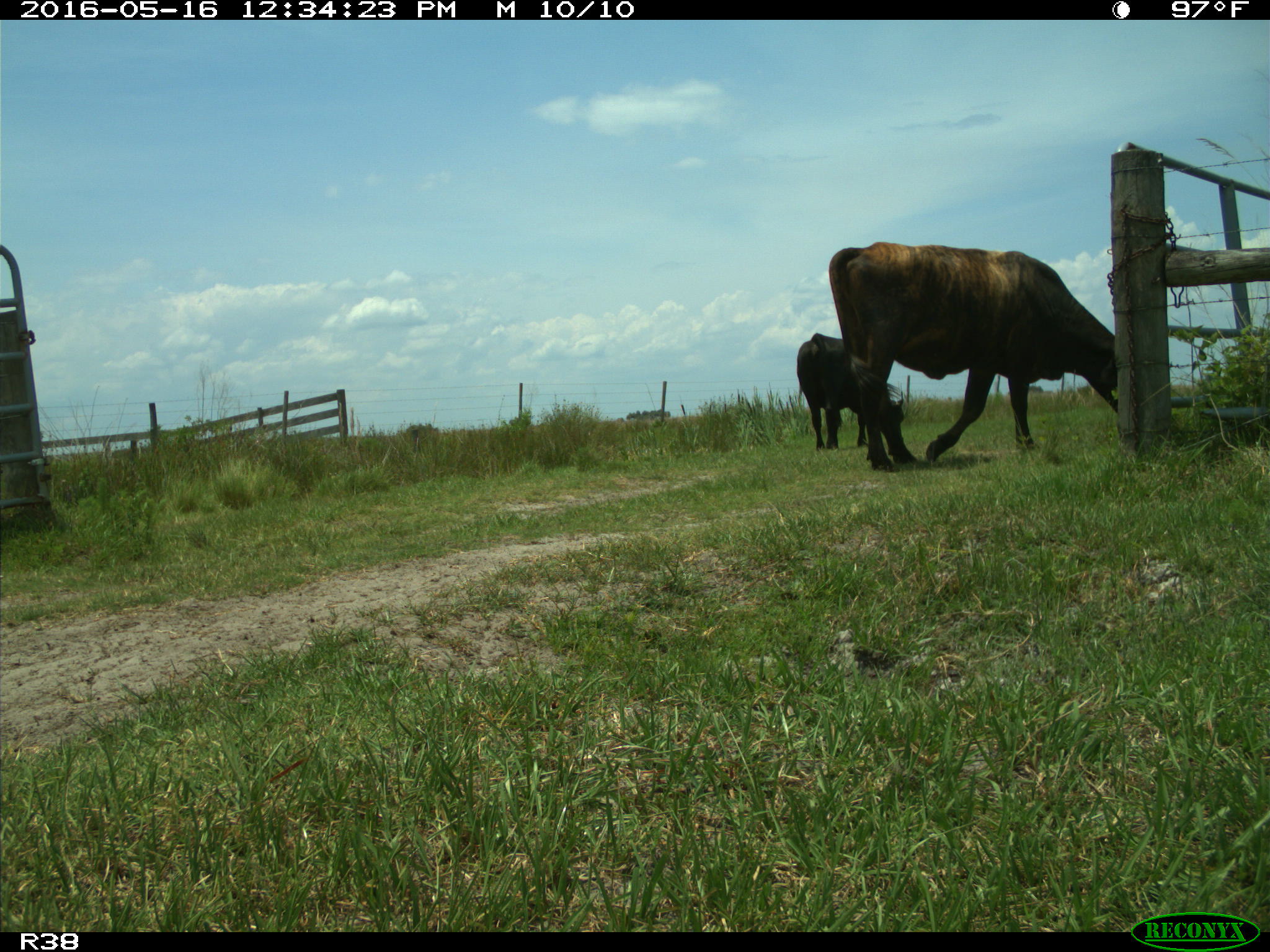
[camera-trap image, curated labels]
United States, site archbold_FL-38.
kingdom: Animalia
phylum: Chordata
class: Mammalia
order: Artiodactyla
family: Bovidae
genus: Bos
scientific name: Bos taurus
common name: domestic cow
Bos taurus (domestic cow).